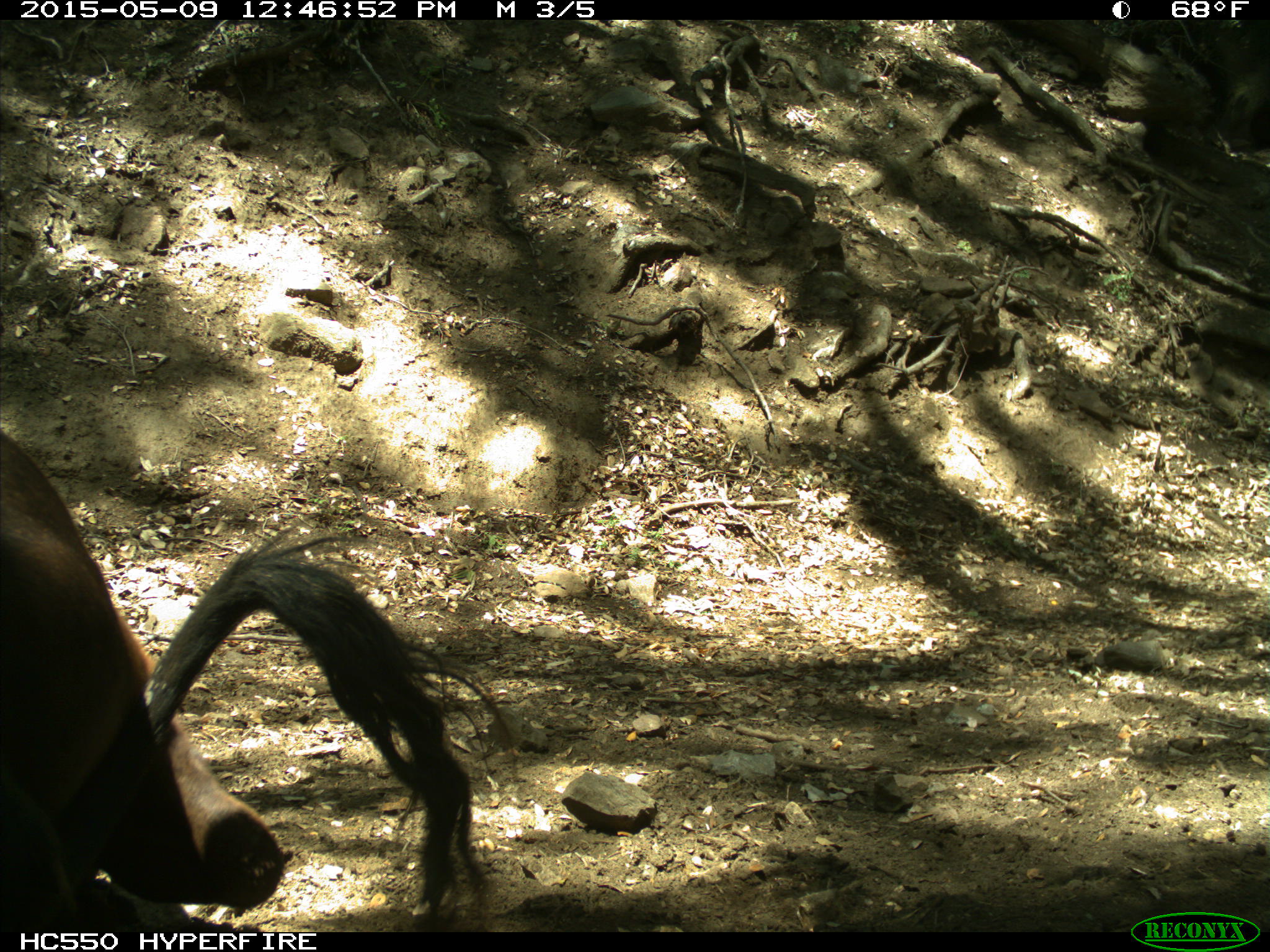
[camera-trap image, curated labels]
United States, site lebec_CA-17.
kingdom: Animalia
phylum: Chordata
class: Mammalia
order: Artiodactyla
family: Bovidae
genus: Bos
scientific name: Bos taurus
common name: domestic cow